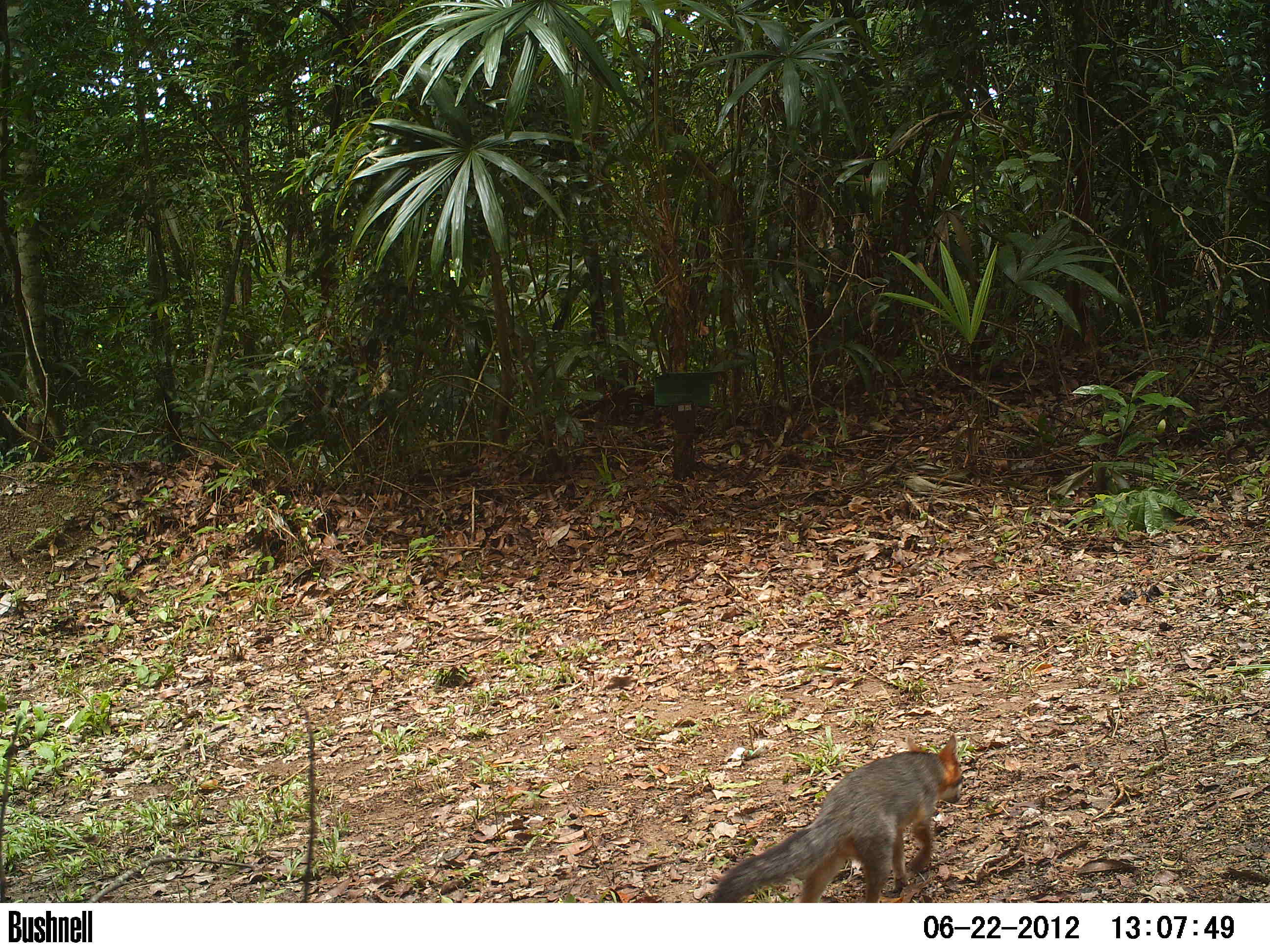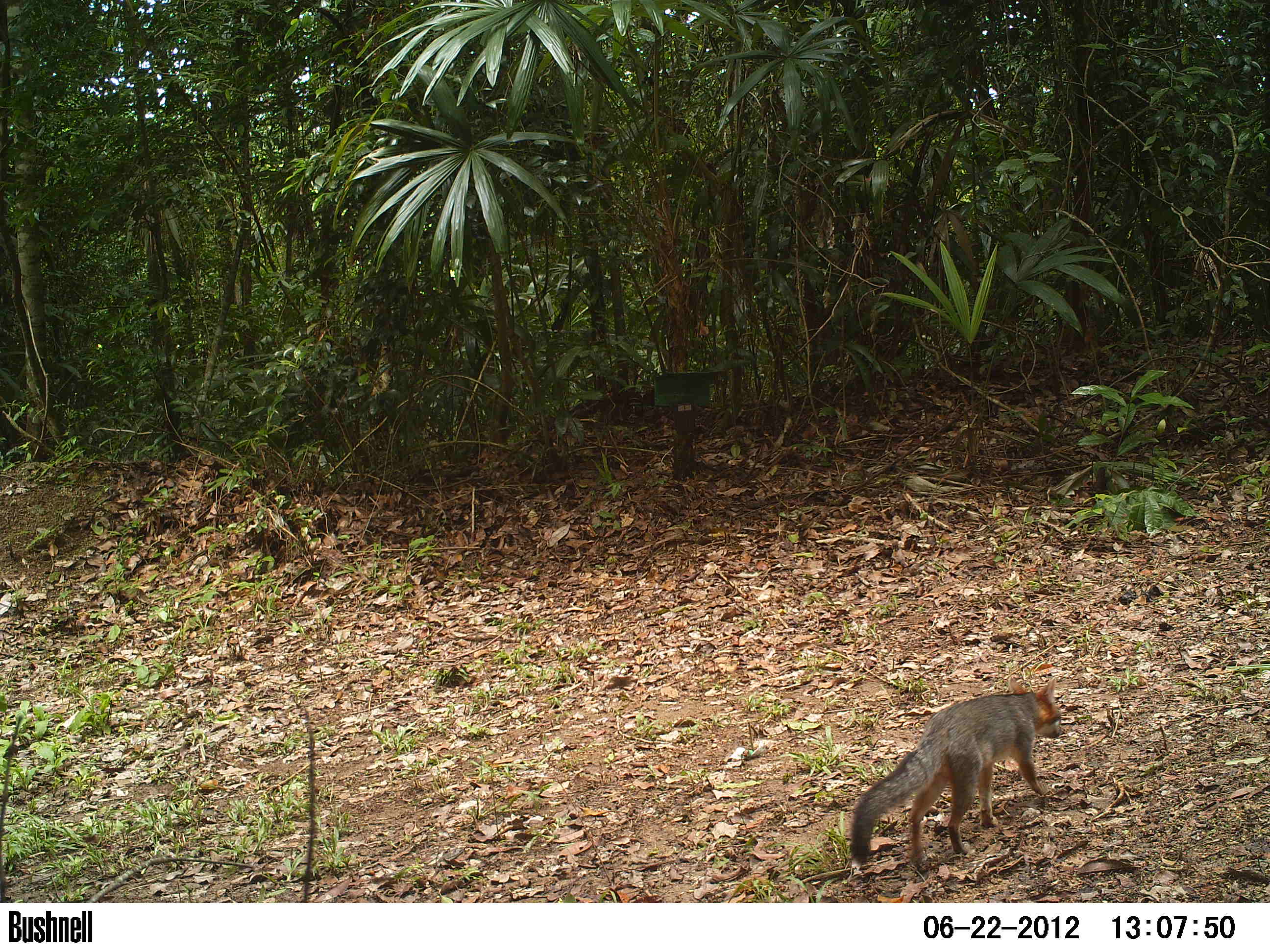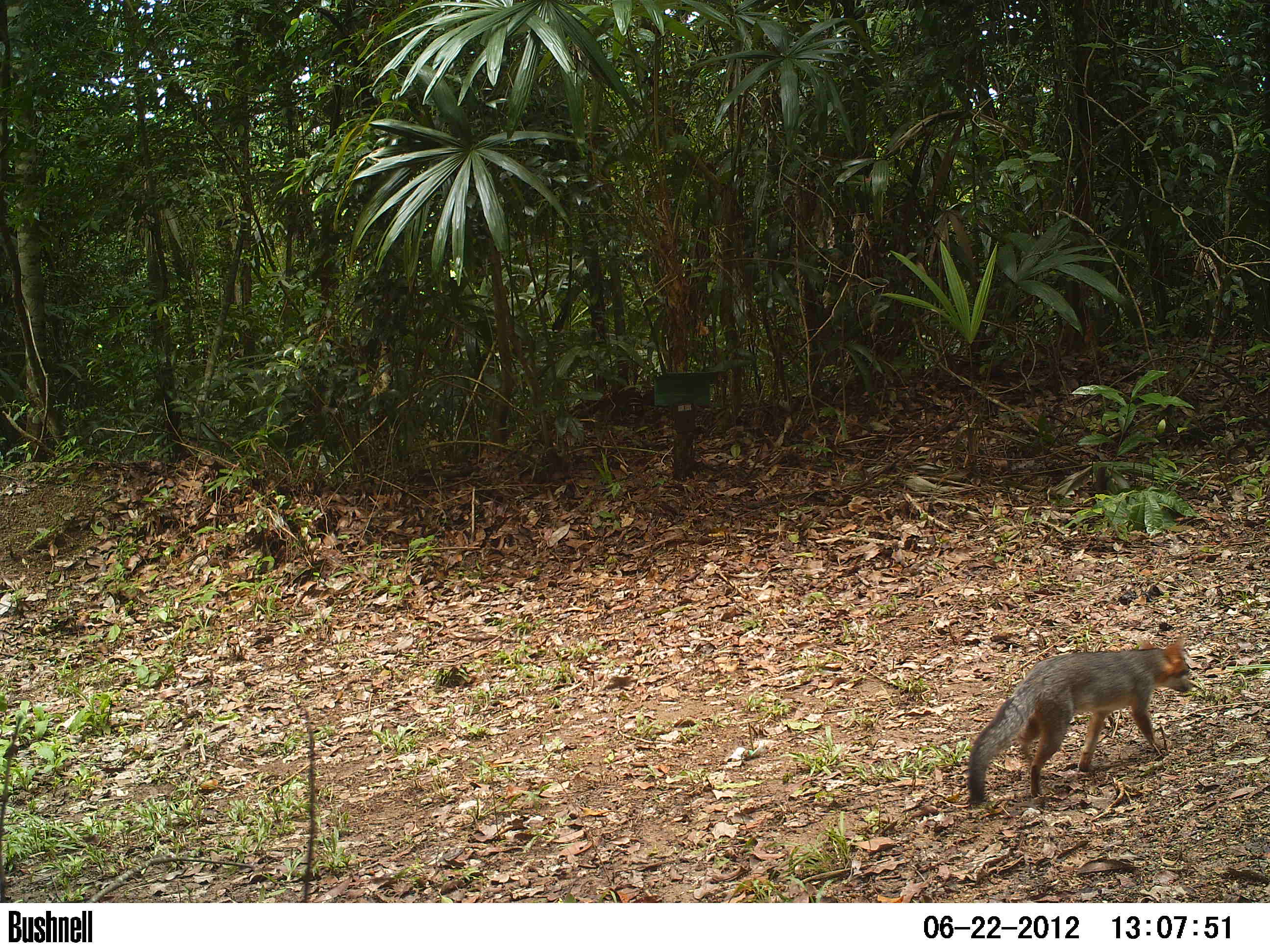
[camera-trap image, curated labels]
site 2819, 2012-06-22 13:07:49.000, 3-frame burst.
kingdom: Animalia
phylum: Chordata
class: Mammalia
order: Carnivora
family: Canidae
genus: Urocyon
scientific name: Urocyon cinereoargenteus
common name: gray fox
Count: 1.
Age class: adult.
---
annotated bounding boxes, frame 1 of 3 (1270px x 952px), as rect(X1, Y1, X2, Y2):
urocyon cinereoargenteus: rect(708, 732, 963, 902)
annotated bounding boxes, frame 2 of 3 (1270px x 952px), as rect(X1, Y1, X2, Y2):
urocyon cinereoargenteus: rect(846, 675, 1062, 870)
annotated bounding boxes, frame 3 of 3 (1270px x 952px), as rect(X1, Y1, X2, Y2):
urocyon cinereoargenteus: rect(966, 633, 1192, 807)